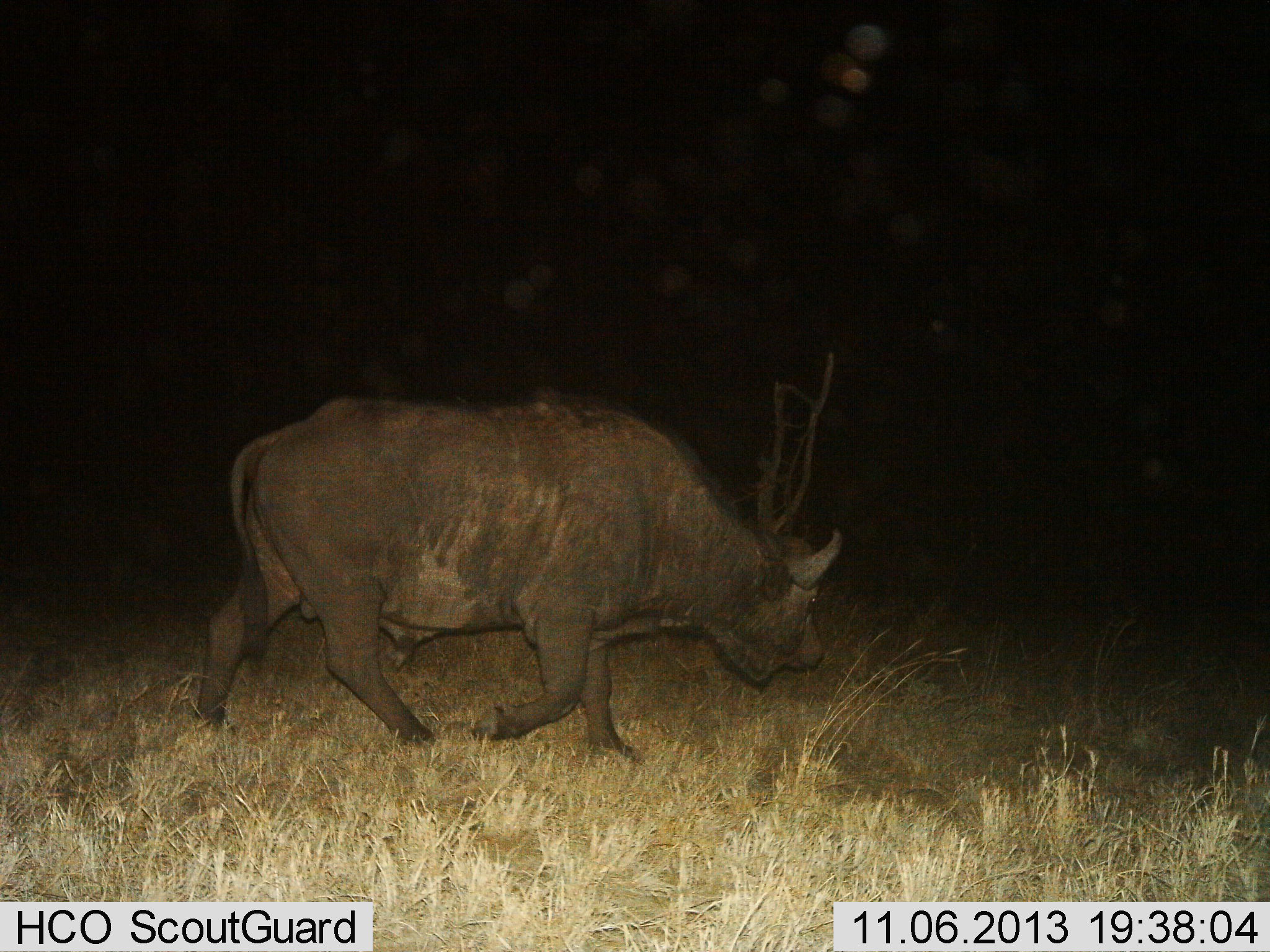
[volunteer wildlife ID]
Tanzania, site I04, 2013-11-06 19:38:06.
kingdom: Animalia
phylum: Chordata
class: Mammalia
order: Artiodactyla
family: Bovidae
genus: Syncerus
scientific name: Syncerus caffer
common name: cape buffalo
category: buffalo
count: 1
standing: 0%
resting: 0%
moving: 100%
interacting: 0%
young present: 0%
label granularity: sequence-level